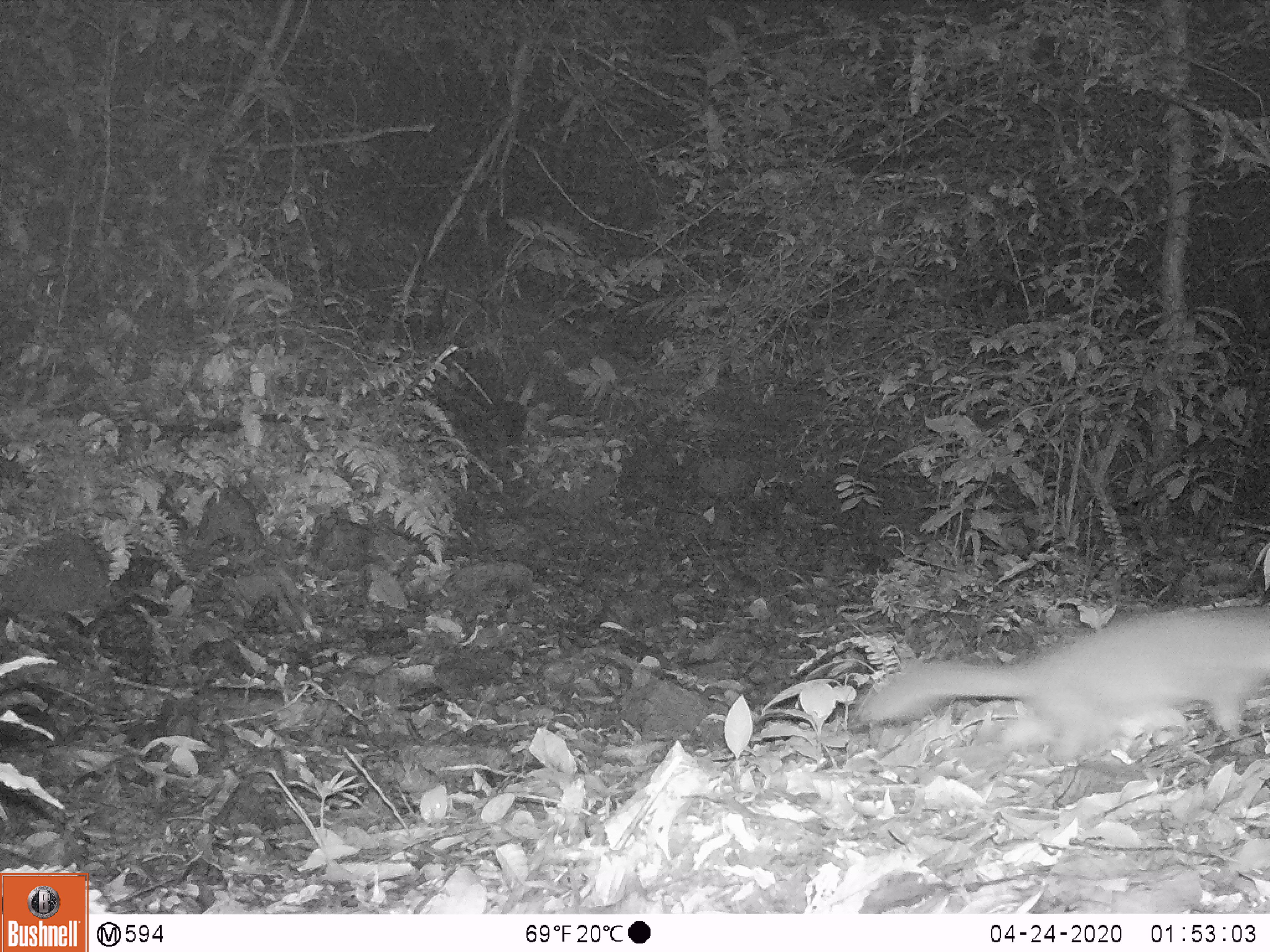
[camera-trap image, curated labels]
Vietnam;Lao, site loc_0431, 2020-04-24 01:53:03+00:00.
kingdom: Animalia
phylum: Chordata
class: Mammalia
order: Carnivora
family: Mustelidae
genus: Melogale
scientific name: Melogale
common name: ferret badger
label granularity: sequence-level